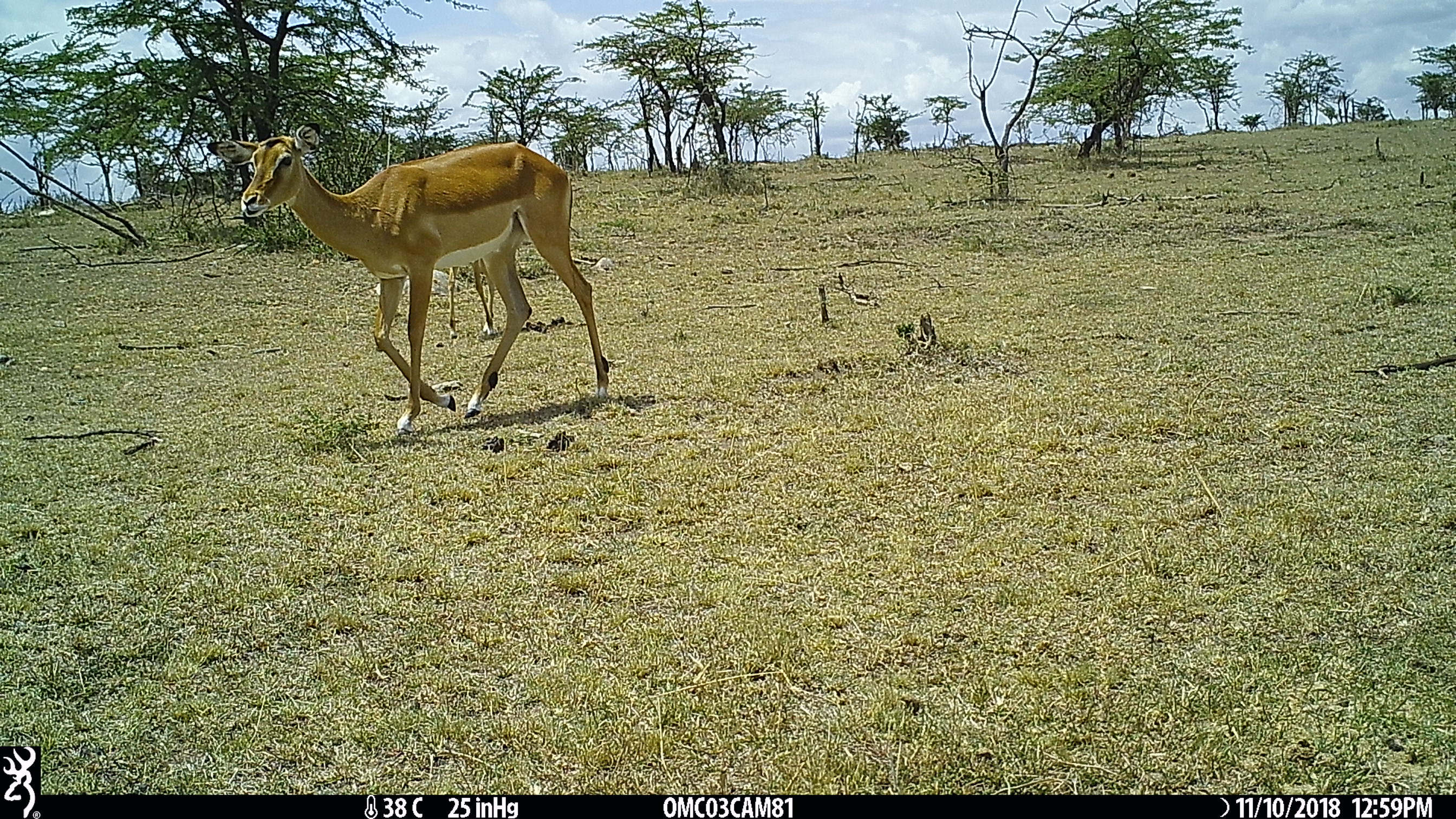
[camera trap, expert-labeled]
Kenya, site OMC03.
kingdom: Animalia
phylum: Chordata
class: Mammalia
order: Artiodactyla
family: Bovidae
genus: Aepyceros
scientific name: Aepyceros melampus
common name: impala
Impala (Aepyceros melampus).